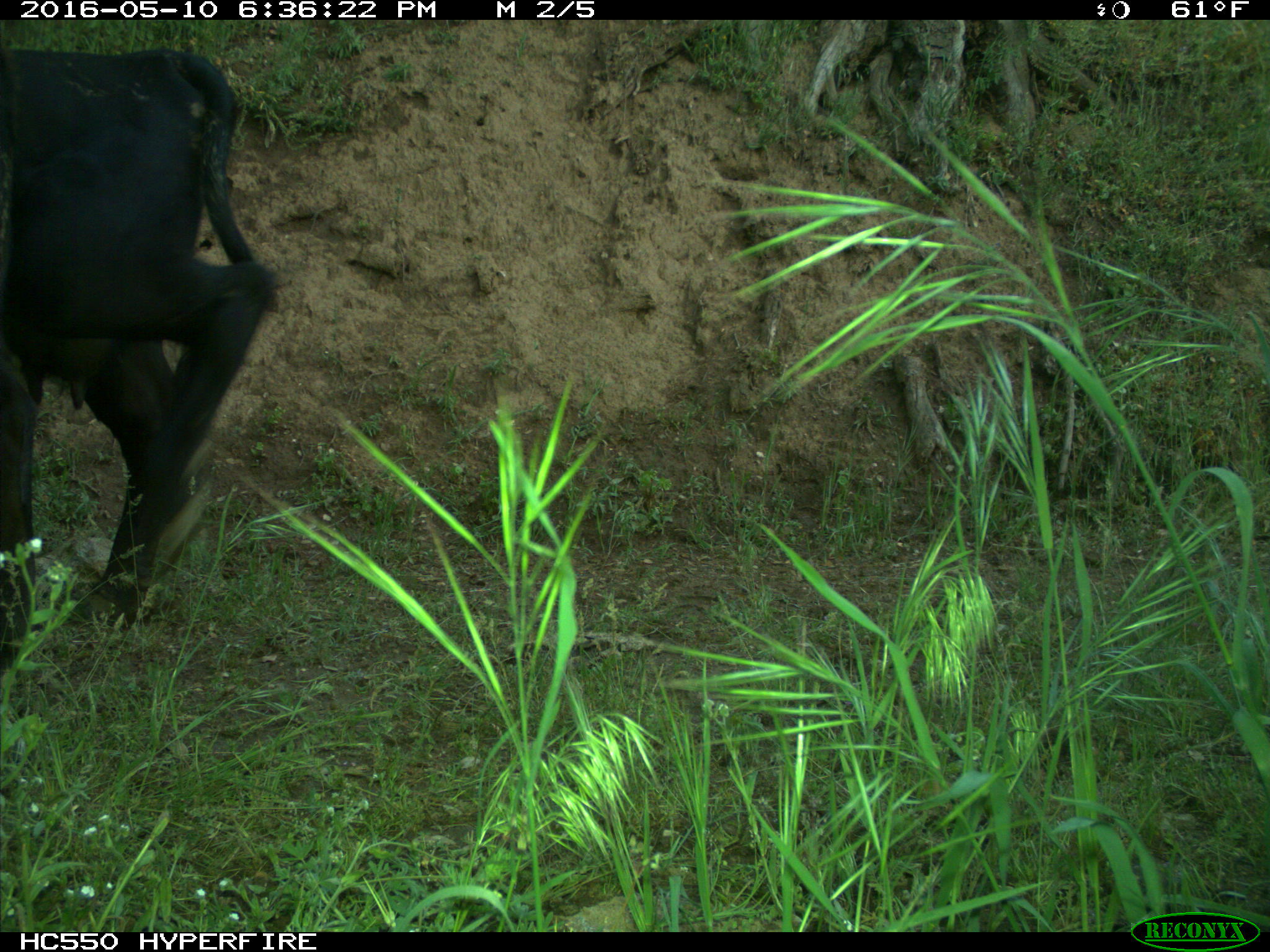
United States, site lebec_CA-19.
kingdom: Animalia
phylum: Chordata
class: Mammalia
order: Artiodactyla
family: Bovidae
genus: Bos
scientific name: Bos taurus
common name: domestic cow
Bos taurus (domestic cow).